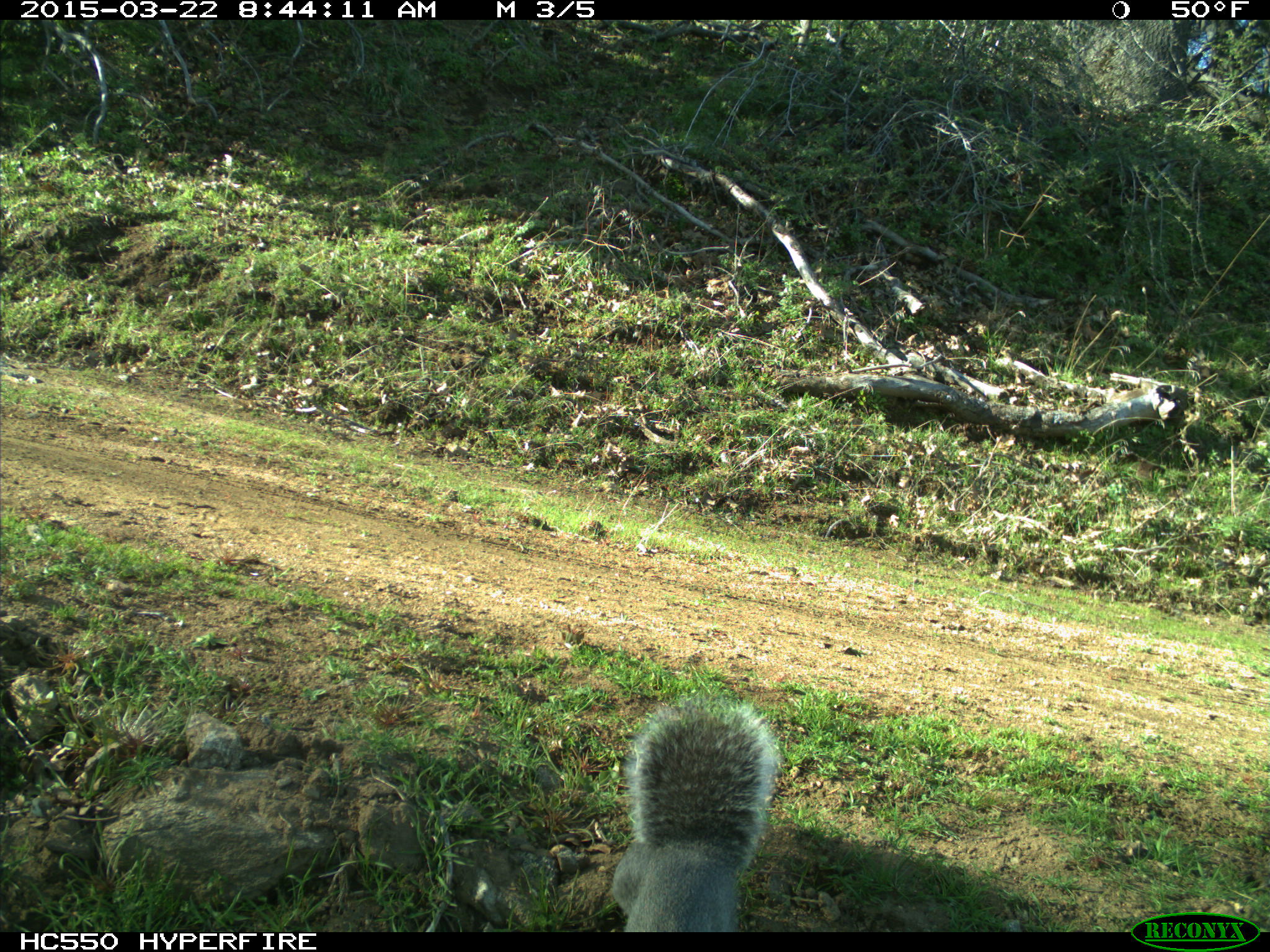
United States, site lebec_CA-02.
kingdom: Animalia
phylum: Chordata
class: Mammalia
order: Rodentia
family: Sciuridae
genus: Sciurus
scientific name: Sciurus carolinensis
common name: eastern gray squirrel